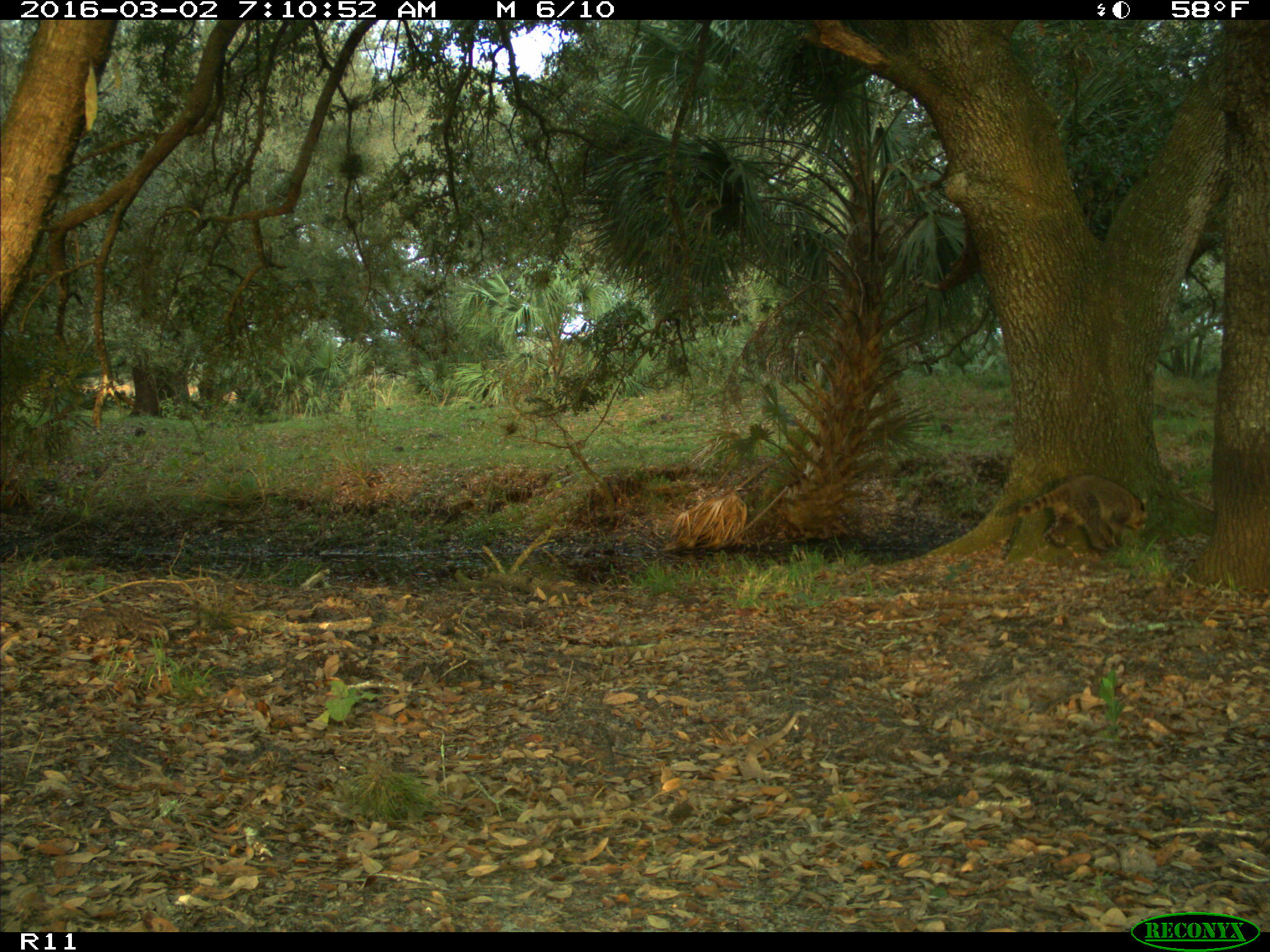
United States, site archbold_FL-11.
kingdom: Animalia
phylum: Chordata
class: Mammalia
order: Carnivora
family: Procyonidae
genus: Procyon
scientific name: Procyon lotor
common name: common raccoon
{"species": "Procyon lotor (common raccoon)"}